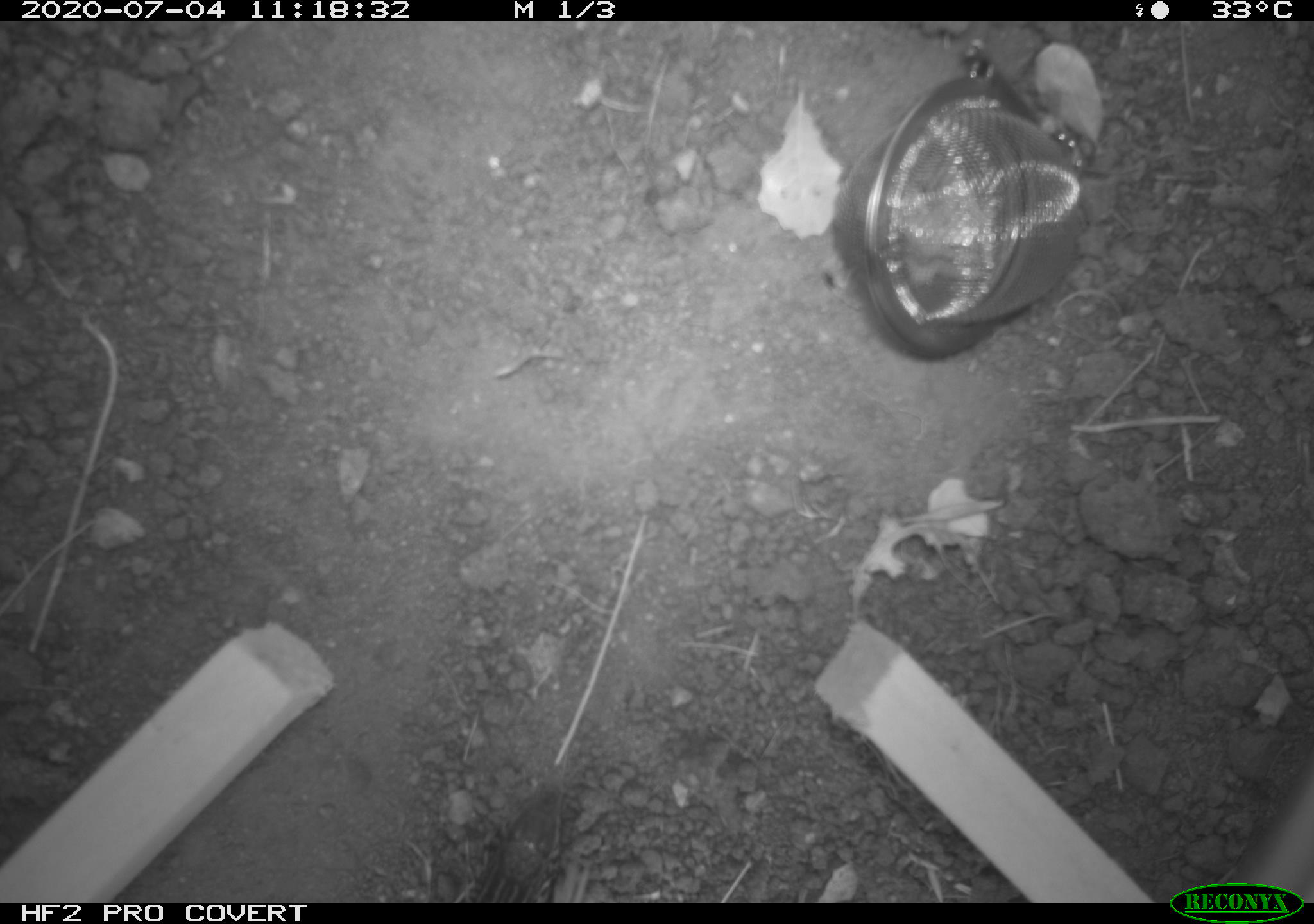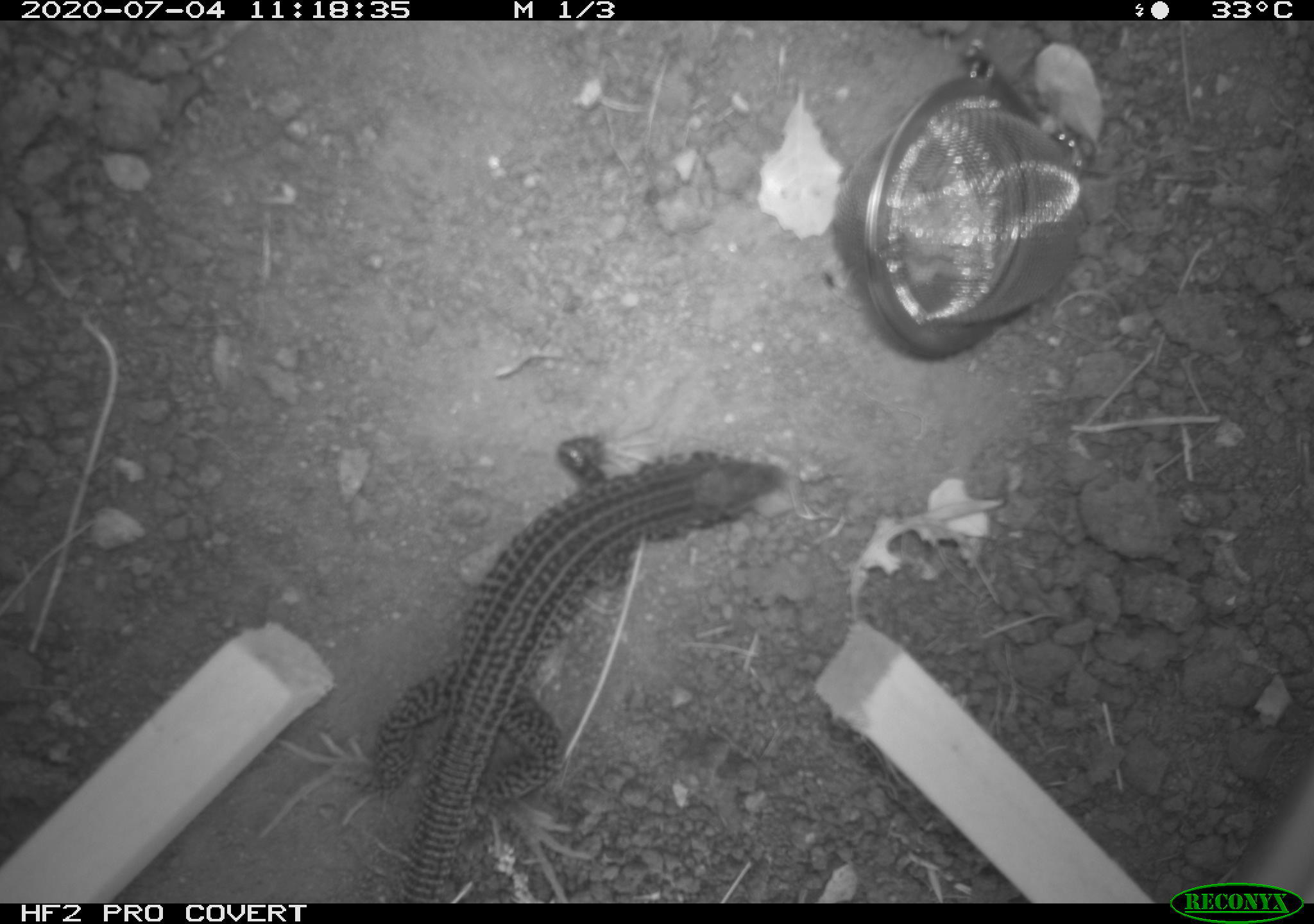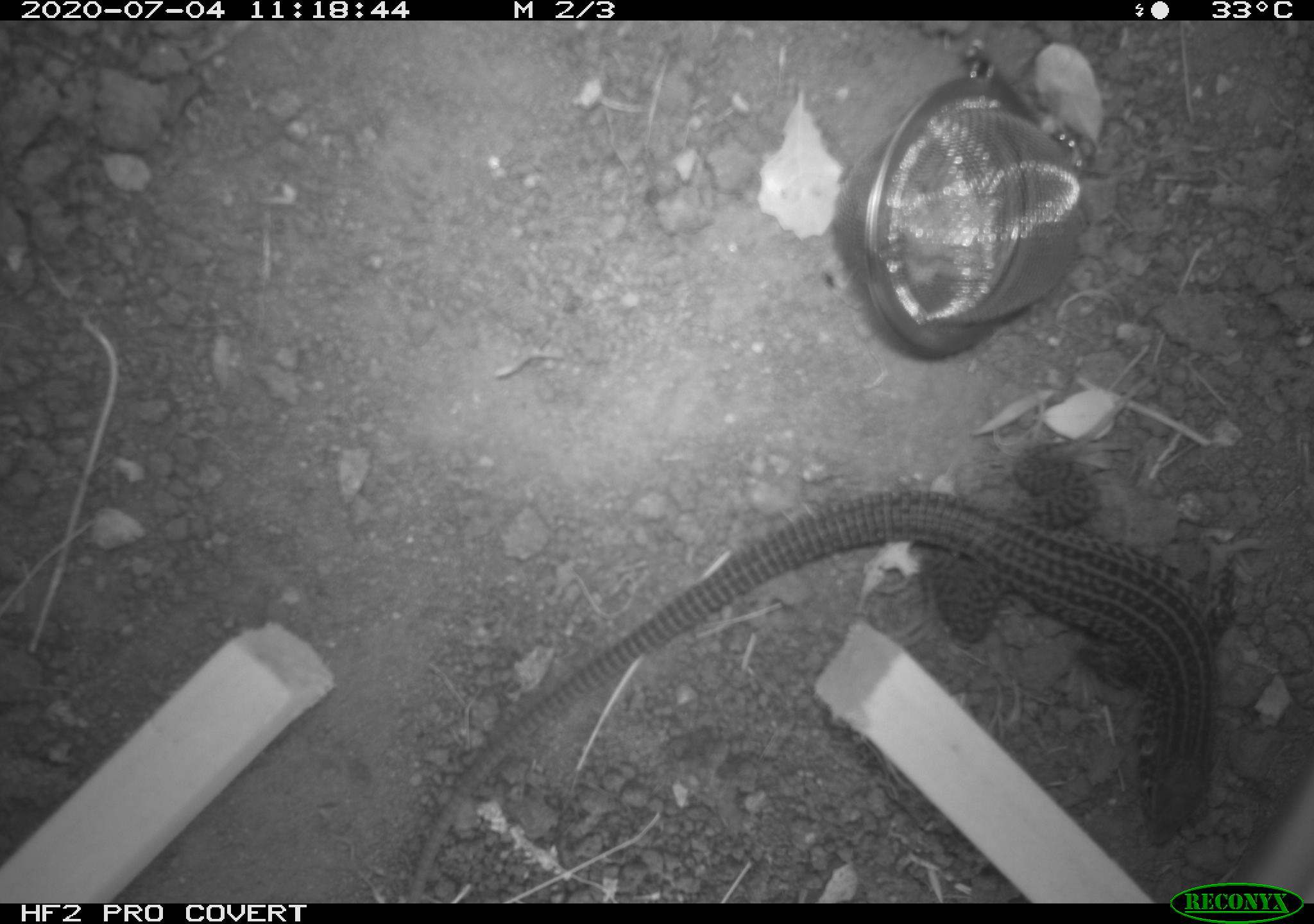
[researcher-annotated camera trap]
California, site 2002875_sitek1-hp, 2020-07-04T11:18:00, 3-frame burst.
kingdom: Animalia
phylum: Chordata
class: Reptilia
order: Squamata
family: Teiidae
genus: Aspidoscelis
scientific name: Aspidoscelis tigris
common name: western whiptail